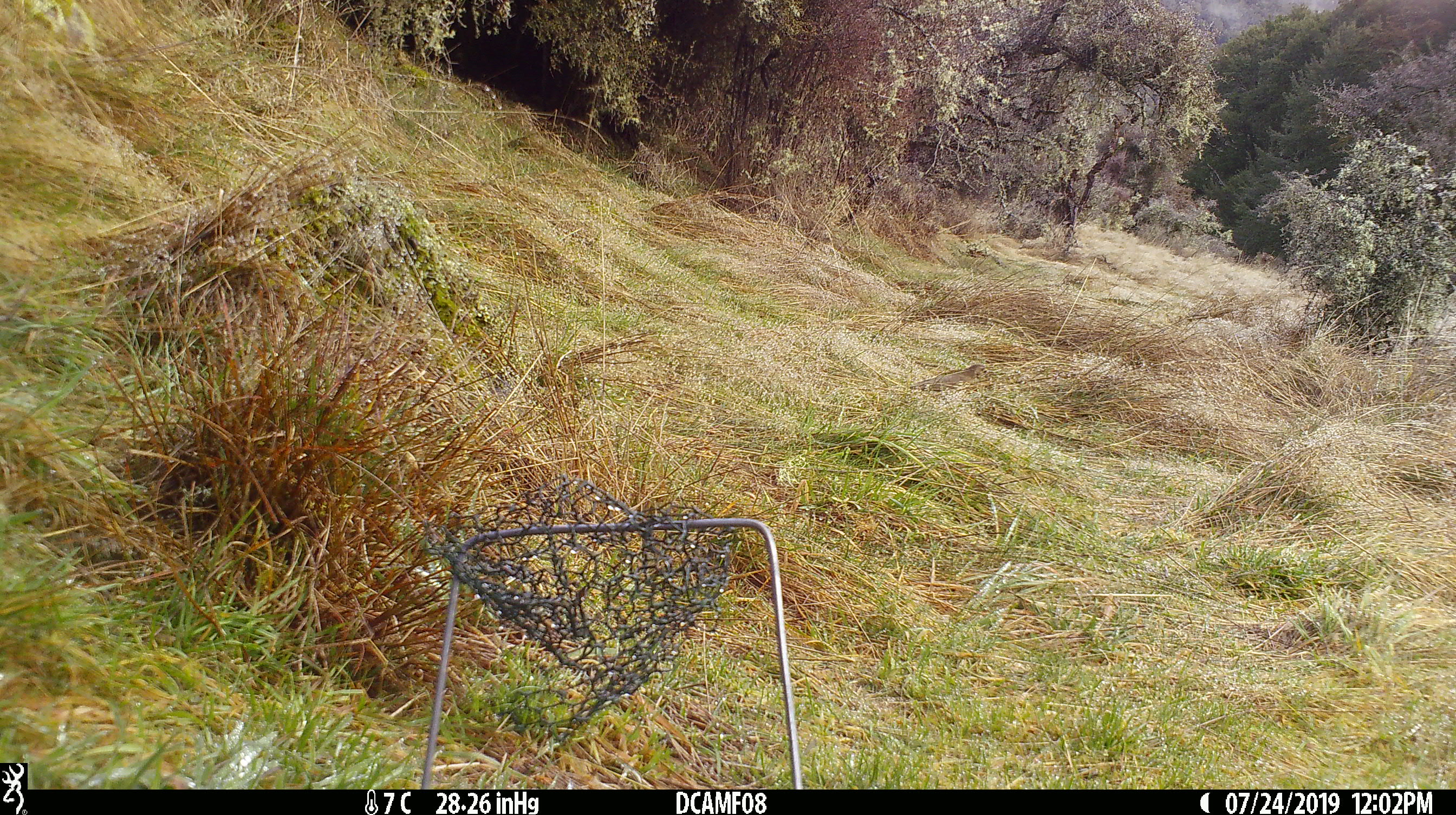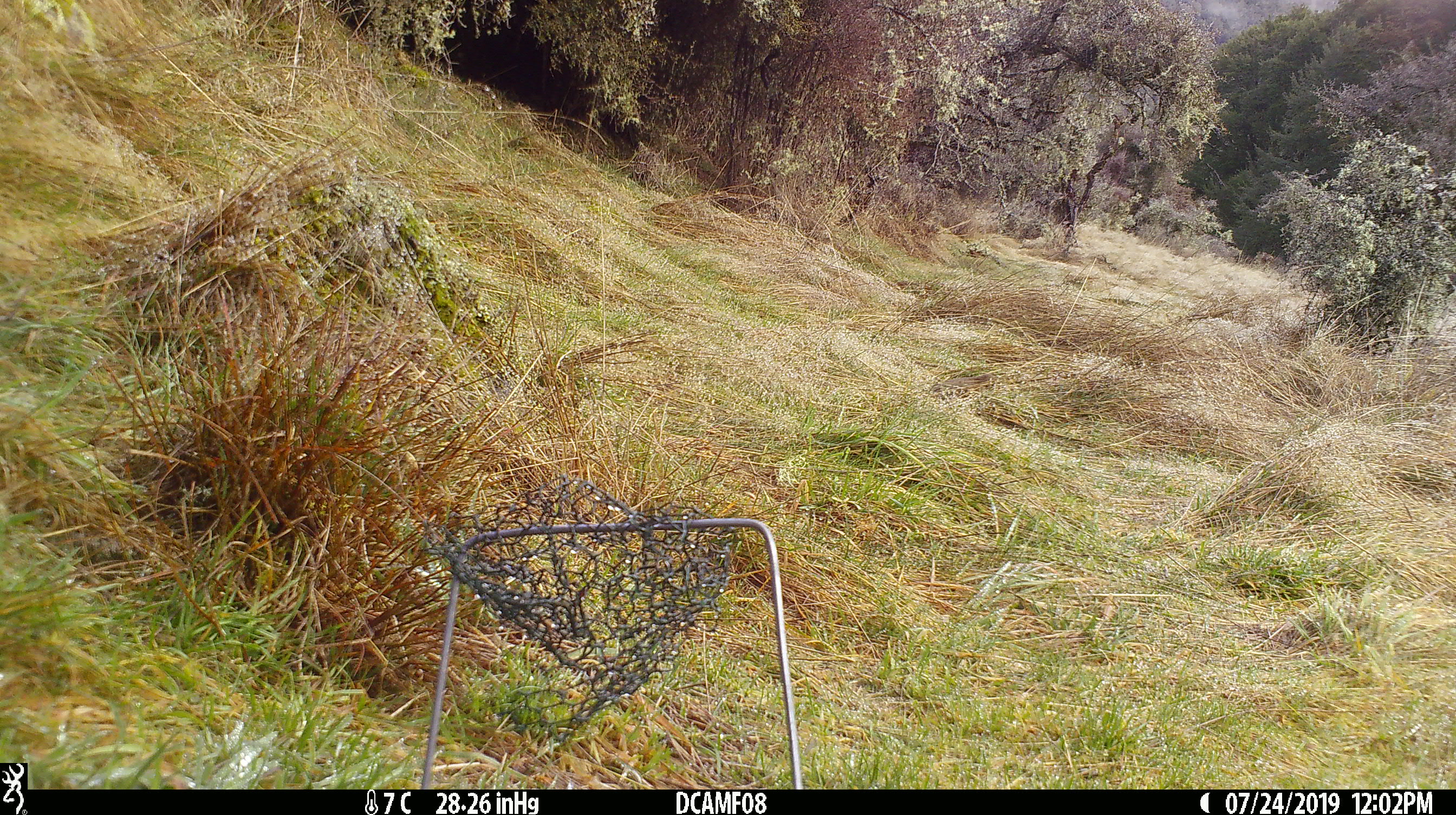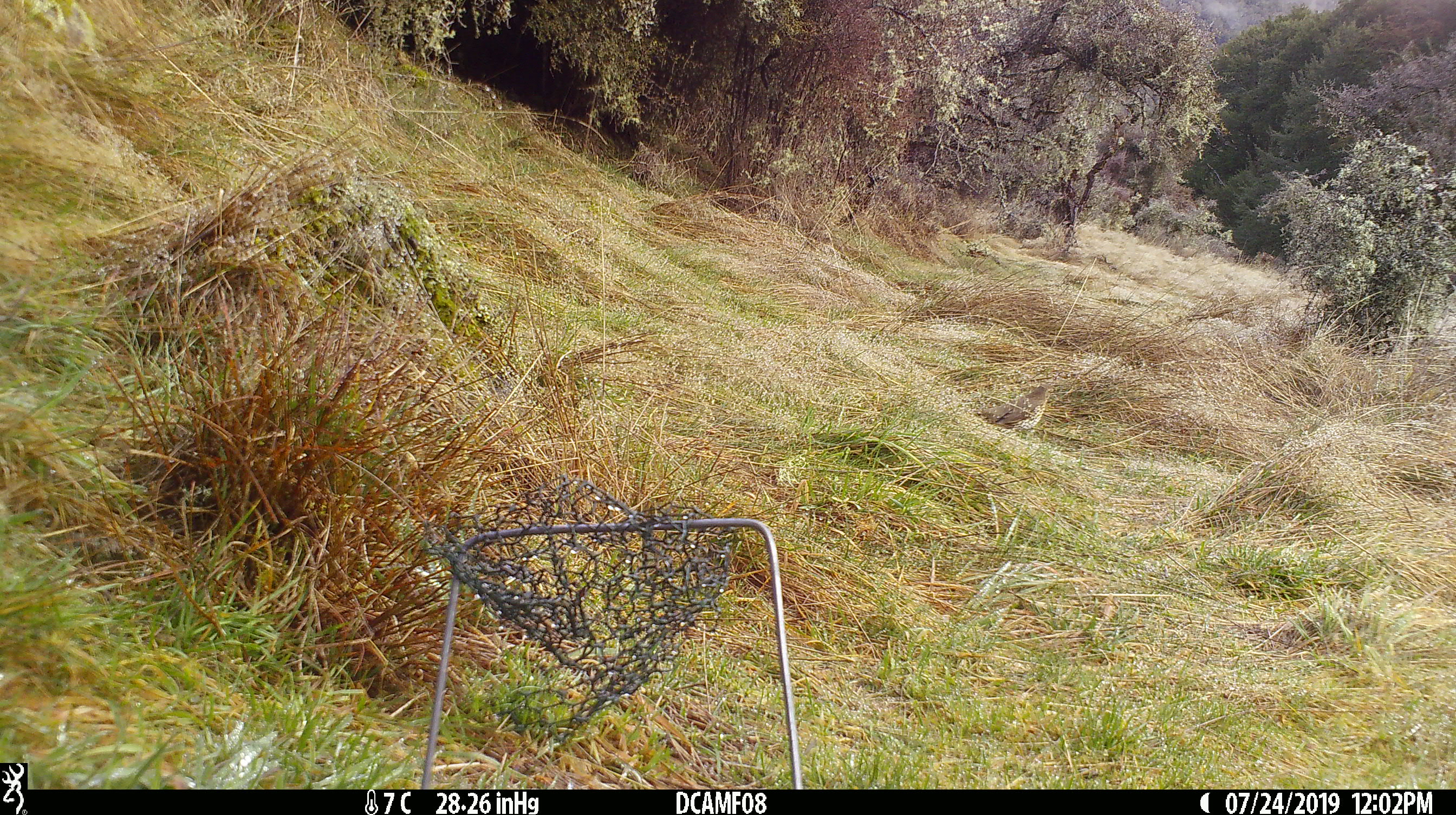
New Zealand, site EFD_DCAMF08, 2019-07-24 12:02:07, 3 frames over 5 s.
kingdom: Animalia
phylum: Chordata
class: Aves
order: Passeriformes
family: Turdidae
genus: Turdus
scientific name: Turdus philomelos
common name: song thrush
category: thrush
Thrush (song thrush) (Turdus philomelos).